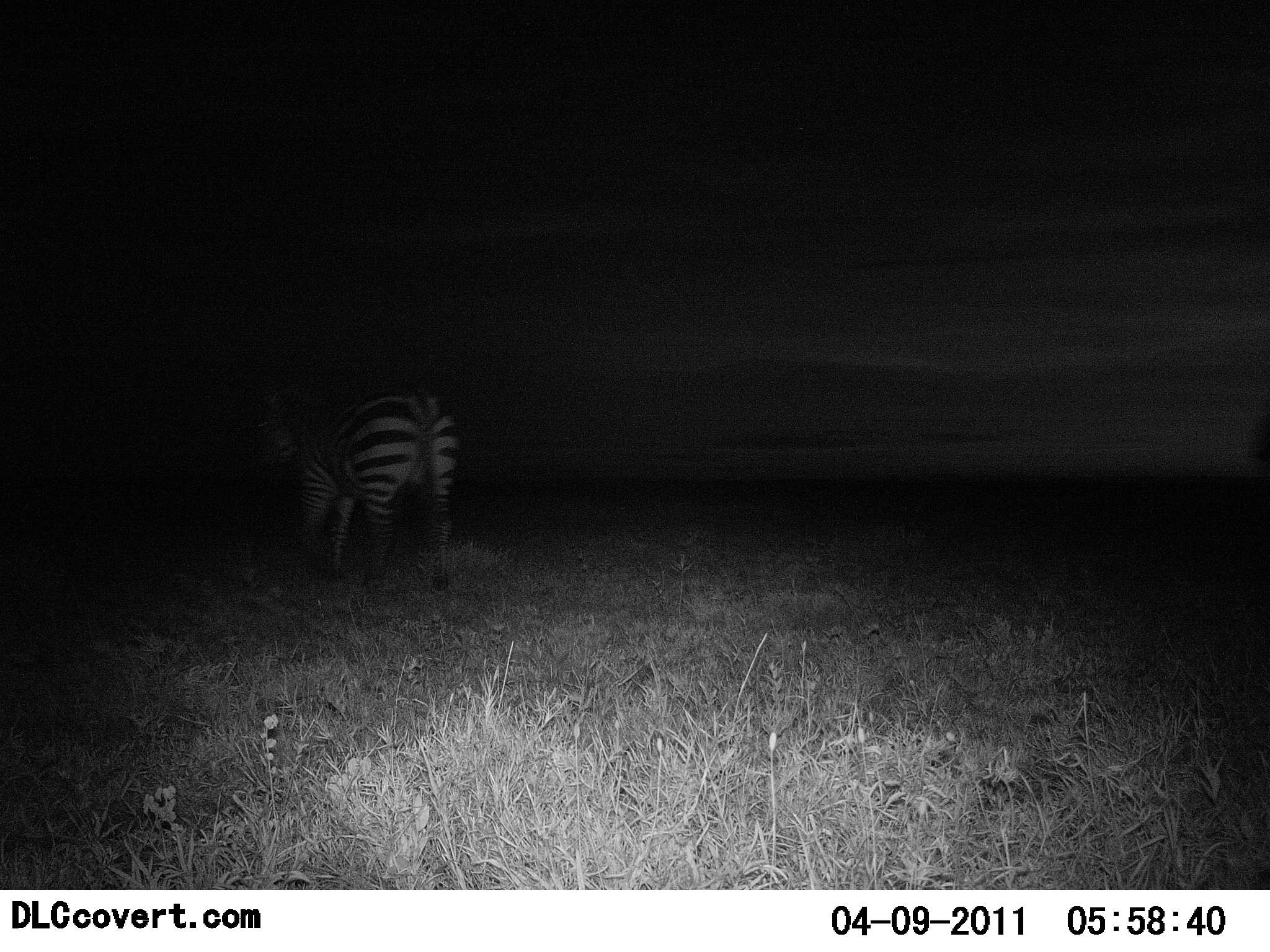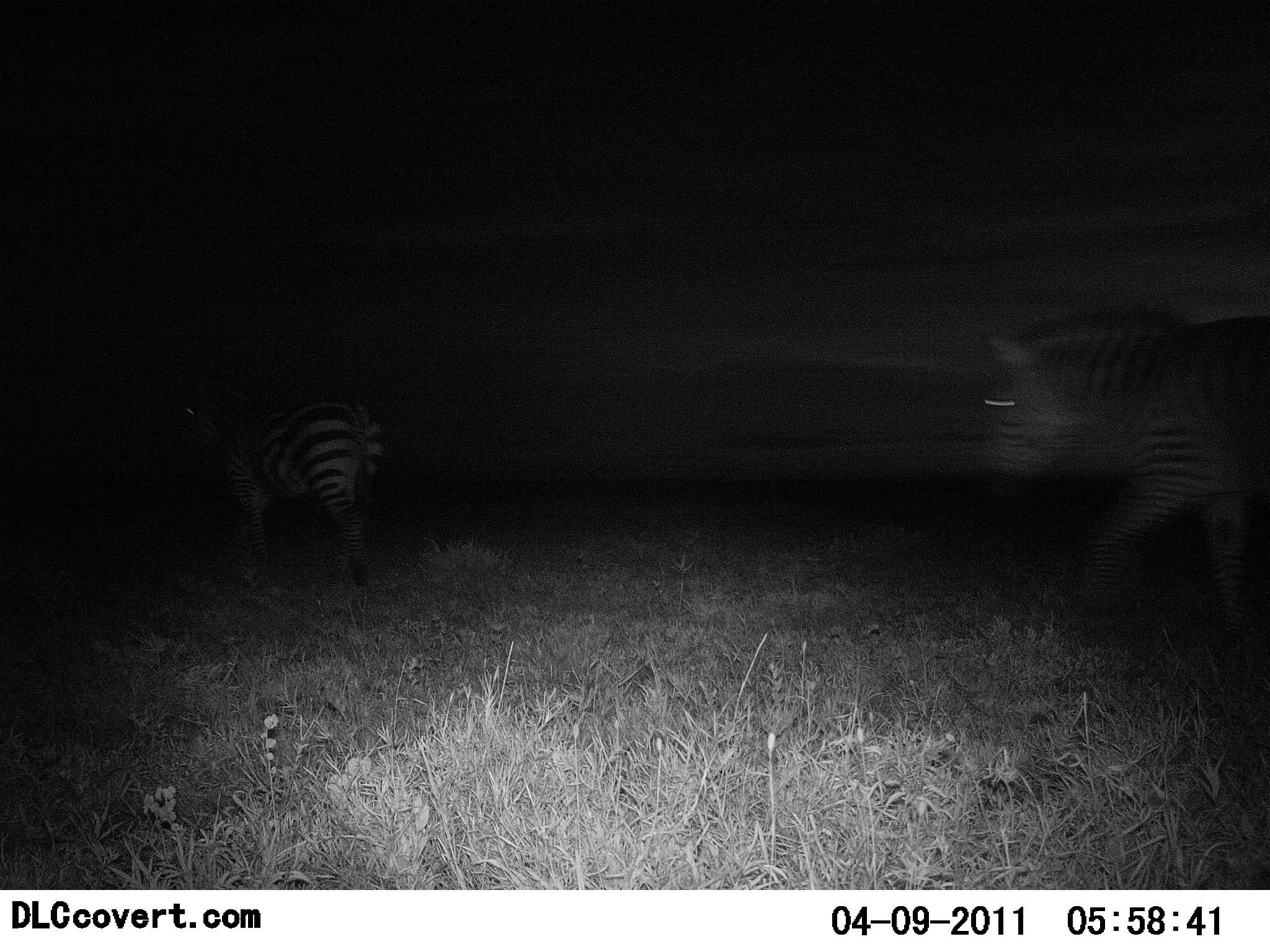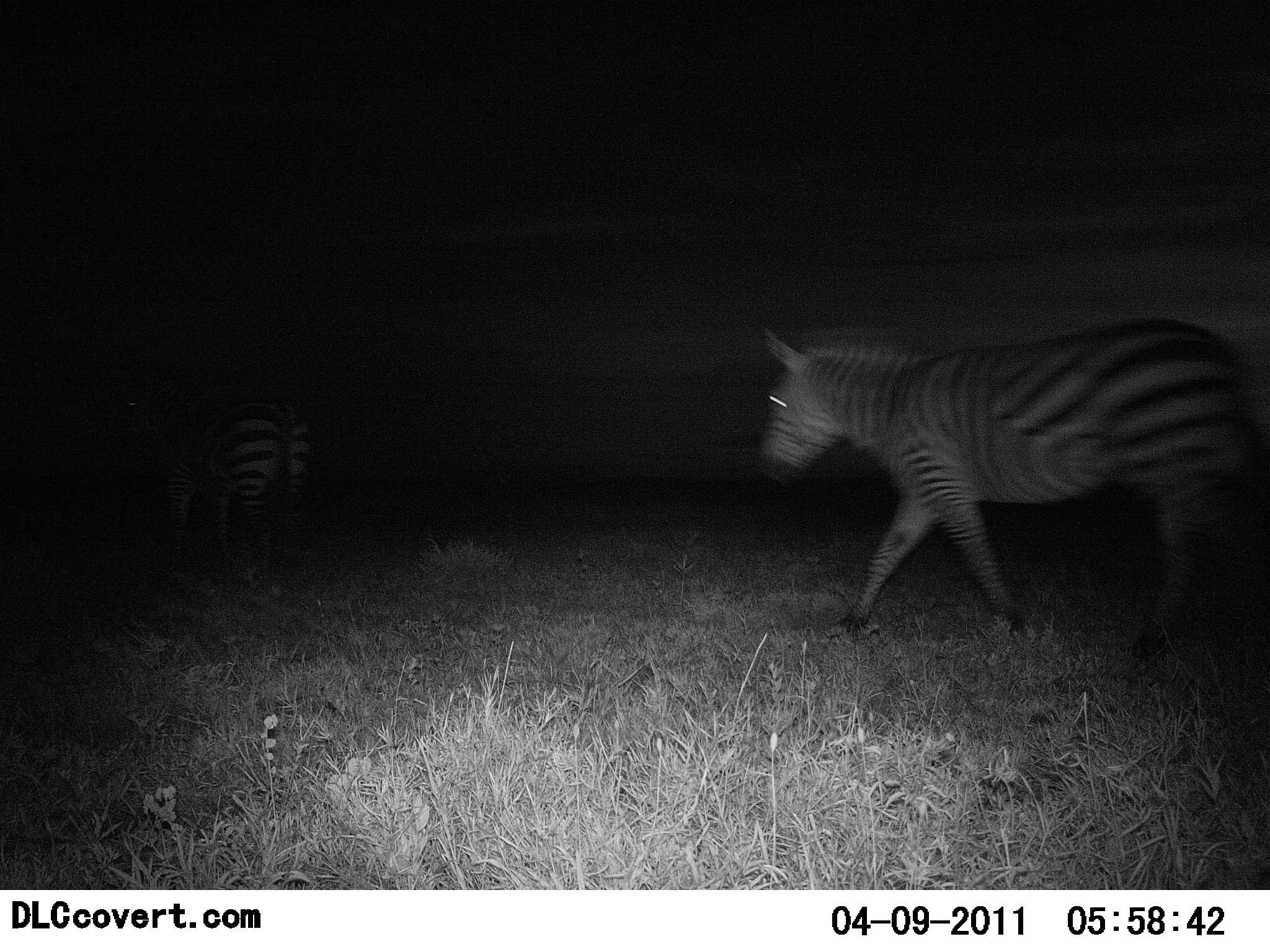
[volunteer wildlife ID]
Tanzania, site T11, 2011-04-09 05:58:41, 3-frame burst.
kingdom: Animalia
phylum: Chordata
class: Mammalia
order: Perissodactyla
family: Equidae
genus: Equus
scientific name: Equus quagga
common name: plains zebra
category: zebra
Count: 2.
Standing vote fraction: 0%.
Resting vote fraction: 0%.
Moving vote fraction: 100%.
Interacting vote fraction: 0%.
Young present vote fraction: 0%.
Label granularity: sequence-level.